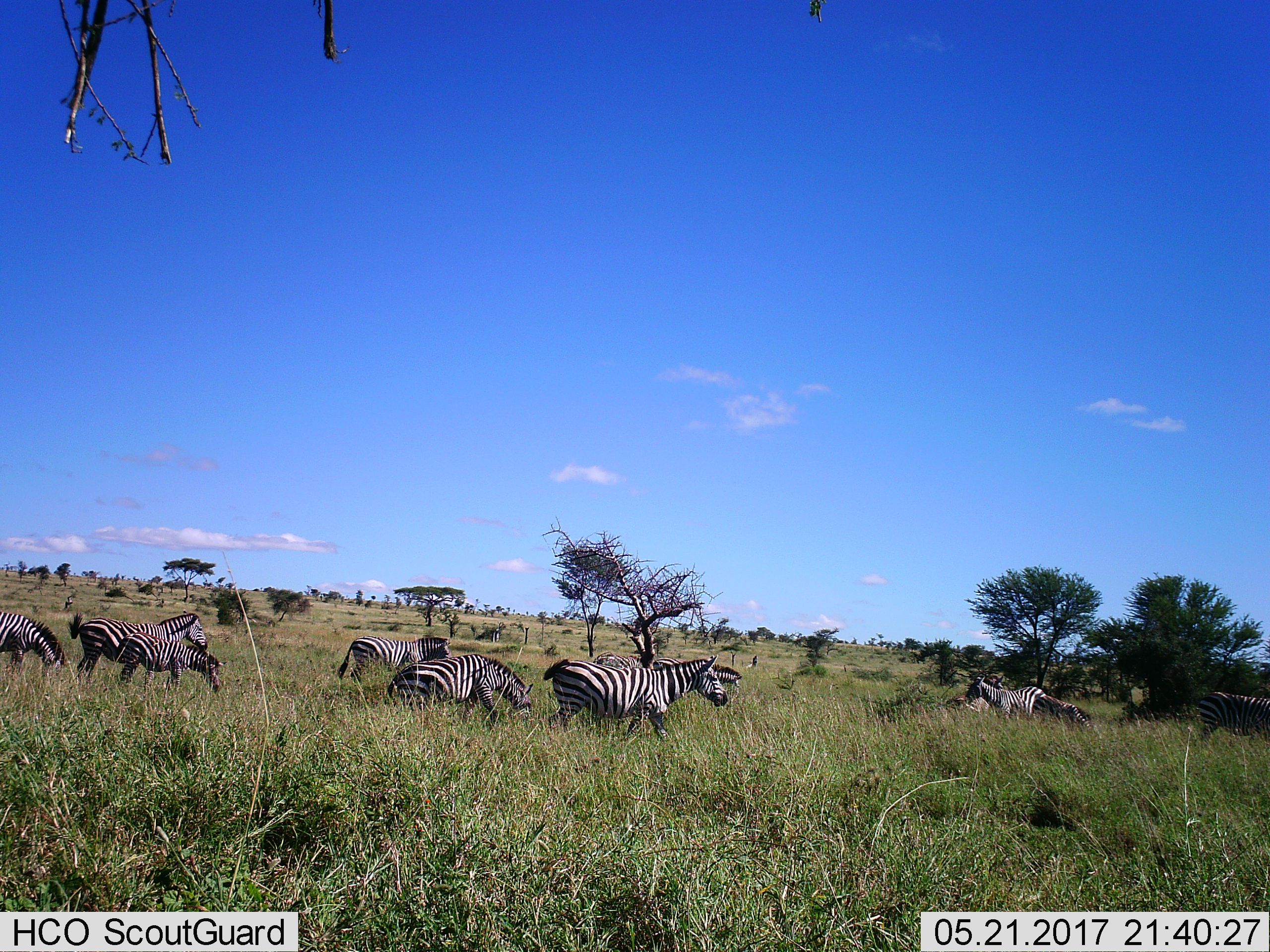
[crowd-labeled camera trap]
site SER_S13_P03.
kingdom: Animalia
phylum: Chordata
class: Mammalia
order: Perissodactyla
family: Equidae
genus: Equus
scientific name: Equus quagga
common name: plains zebra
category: zebraplains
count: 11-50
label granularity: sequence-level